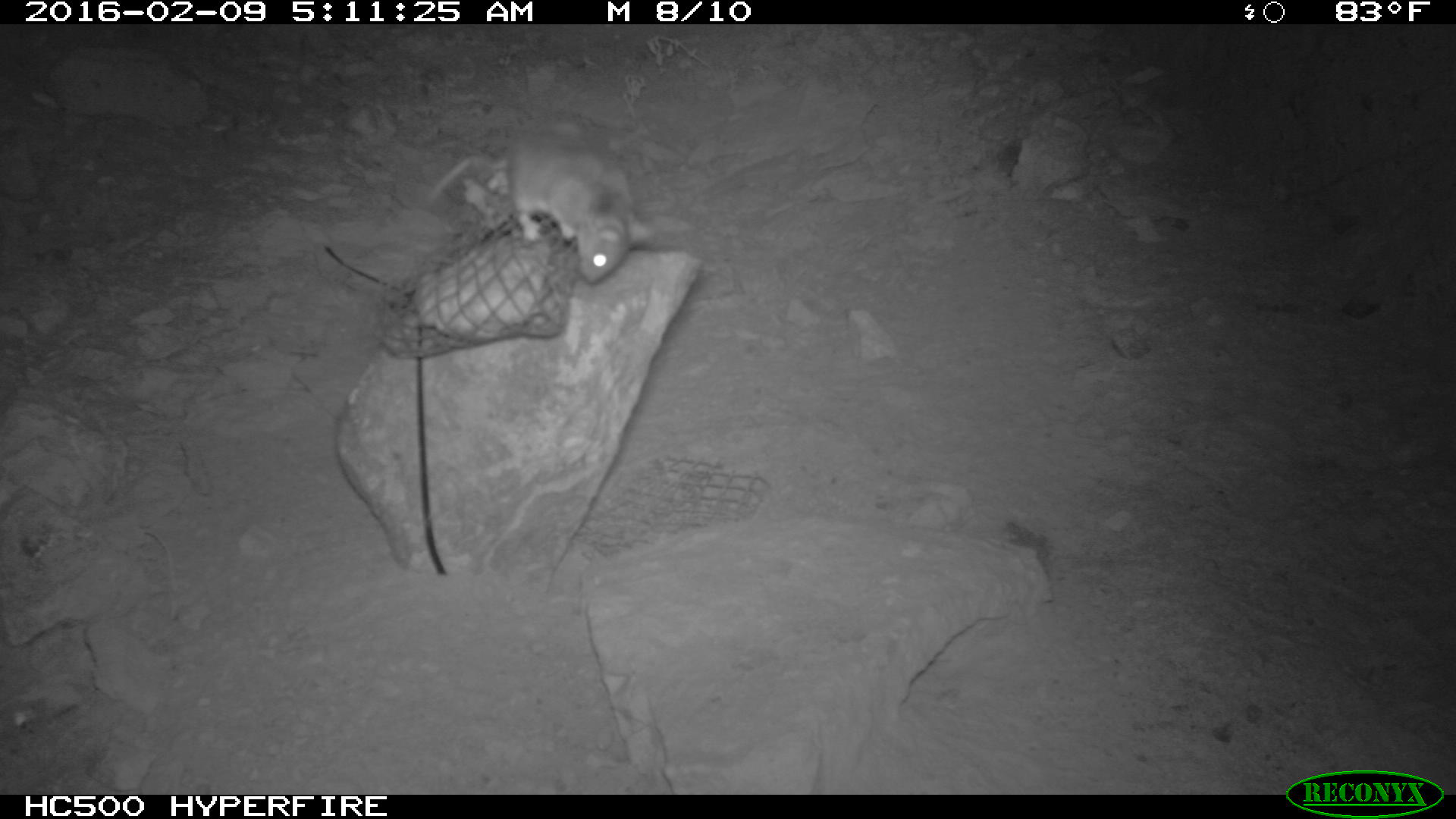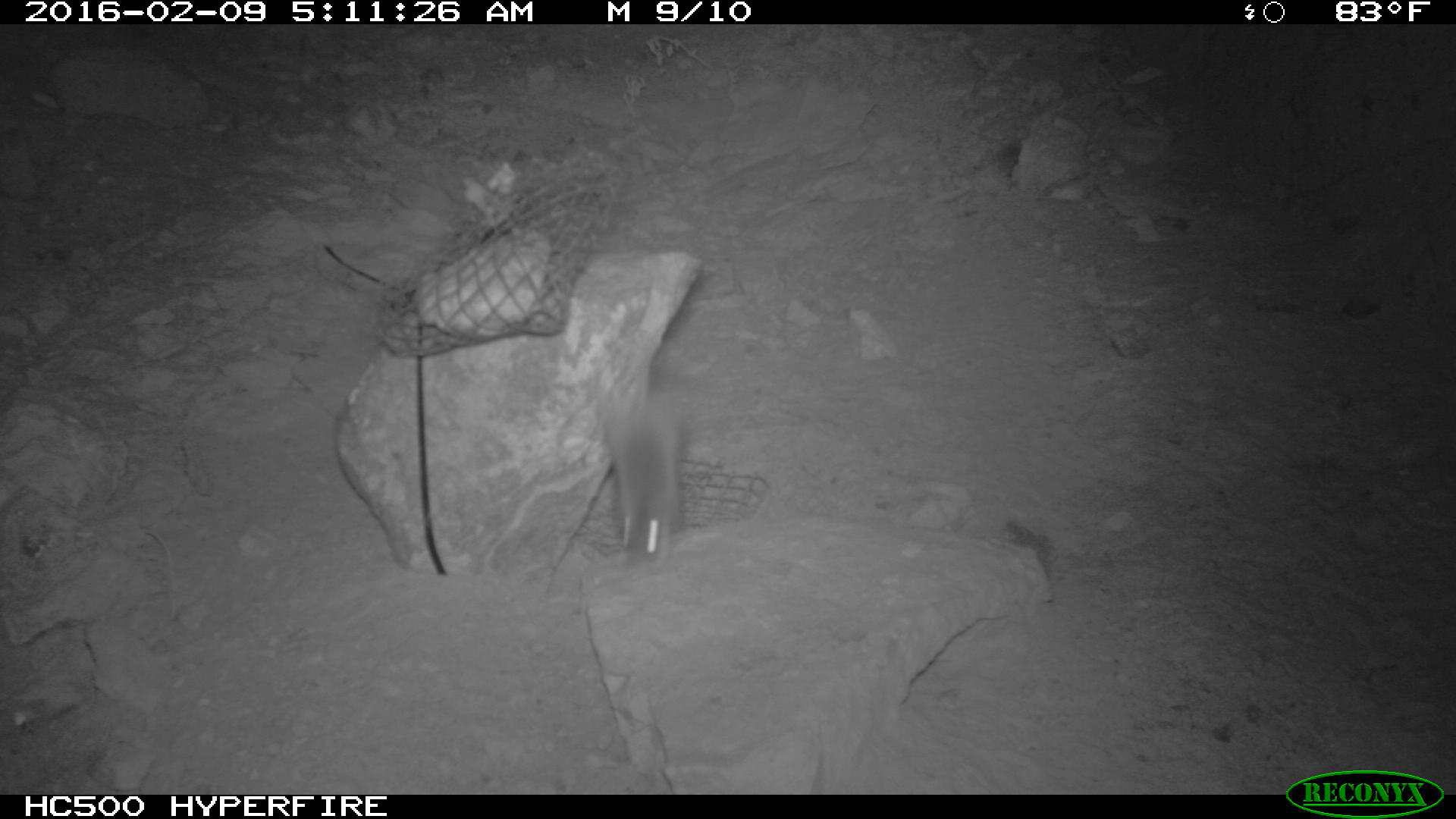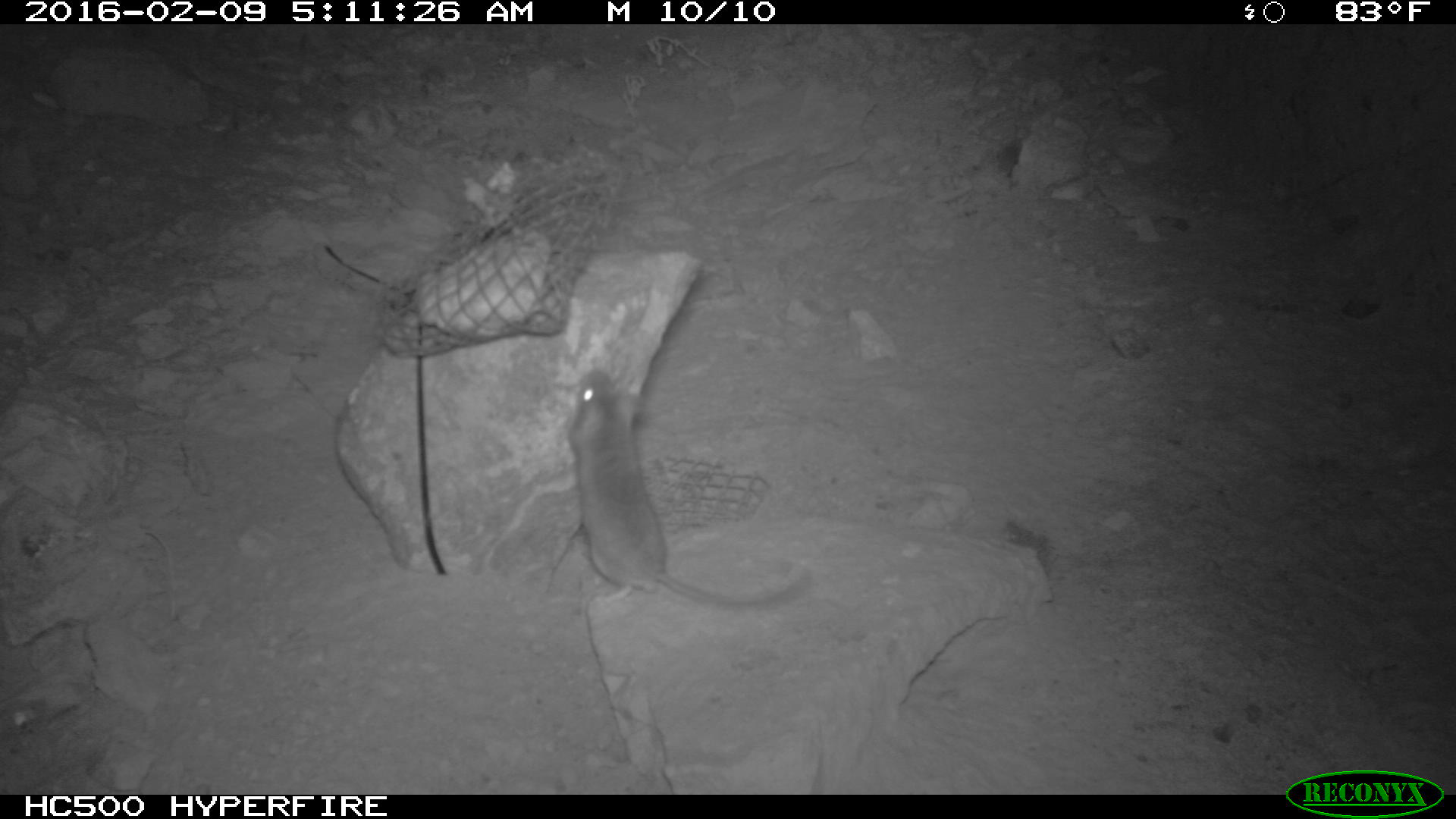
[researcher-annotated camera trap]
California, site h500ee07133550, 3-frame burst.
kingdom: Animalia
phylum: Chordata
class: Mammalia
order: Rodentia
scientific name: Rodentia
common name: rodent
Rodent (Rodentia).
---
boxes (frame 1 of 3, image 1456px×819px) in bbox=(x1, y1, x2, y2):
rodent: bbox=(418, 133, 654, 284)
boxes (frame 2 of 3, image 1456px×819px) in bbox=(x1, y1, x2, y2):
rodent: bbox=(597, 337, 681, 561)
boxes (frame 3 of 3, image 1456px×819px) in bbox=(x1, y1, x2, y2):
rodent: bbox=(563, 369, 814, 610)